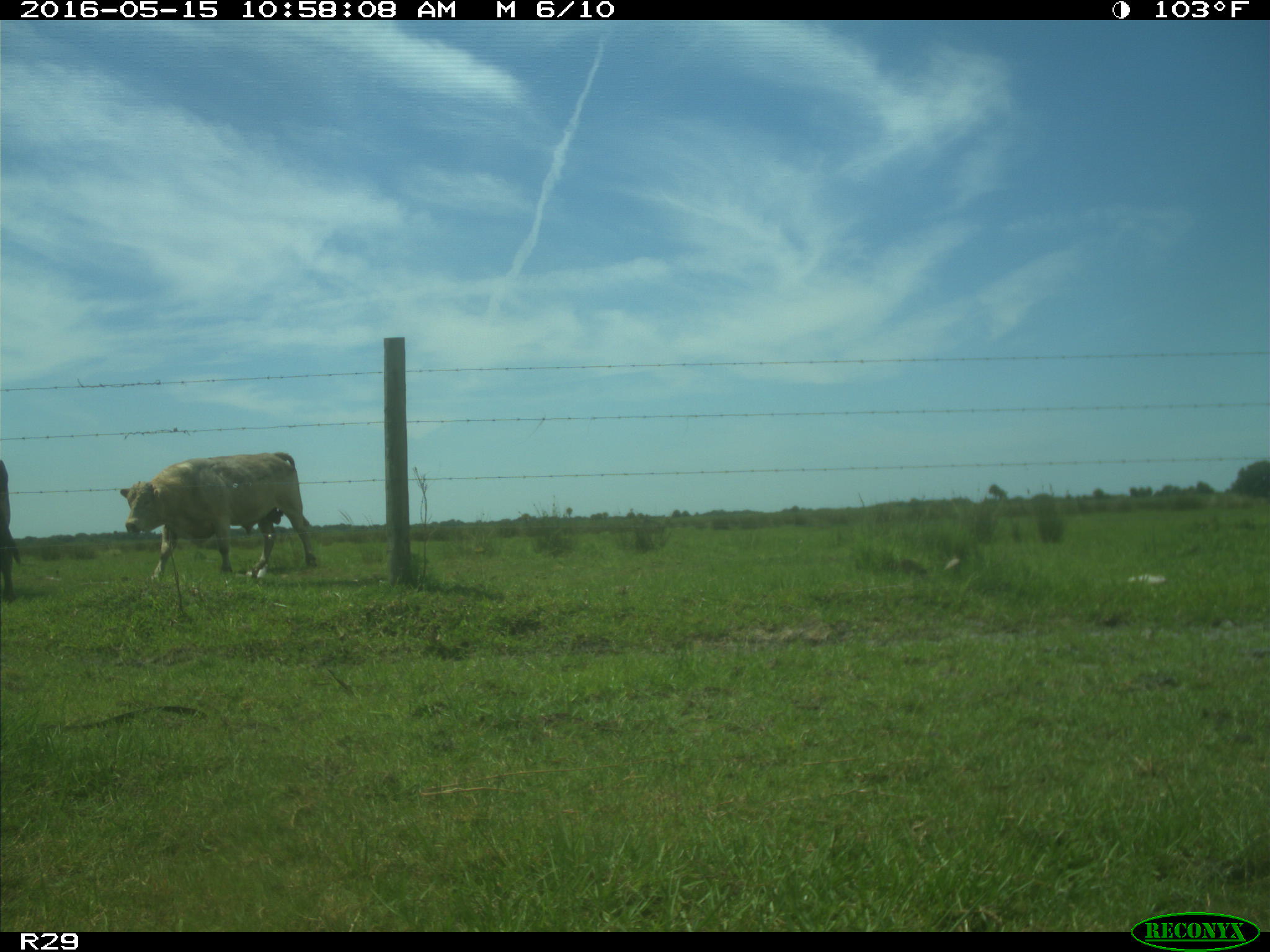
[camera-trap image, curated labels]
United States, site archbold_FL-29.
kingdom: Animalia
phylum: Chordata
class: Mammalia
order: Artiodactyla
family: Bovidae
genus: Bos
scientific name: Bos taurus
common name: domestic cow